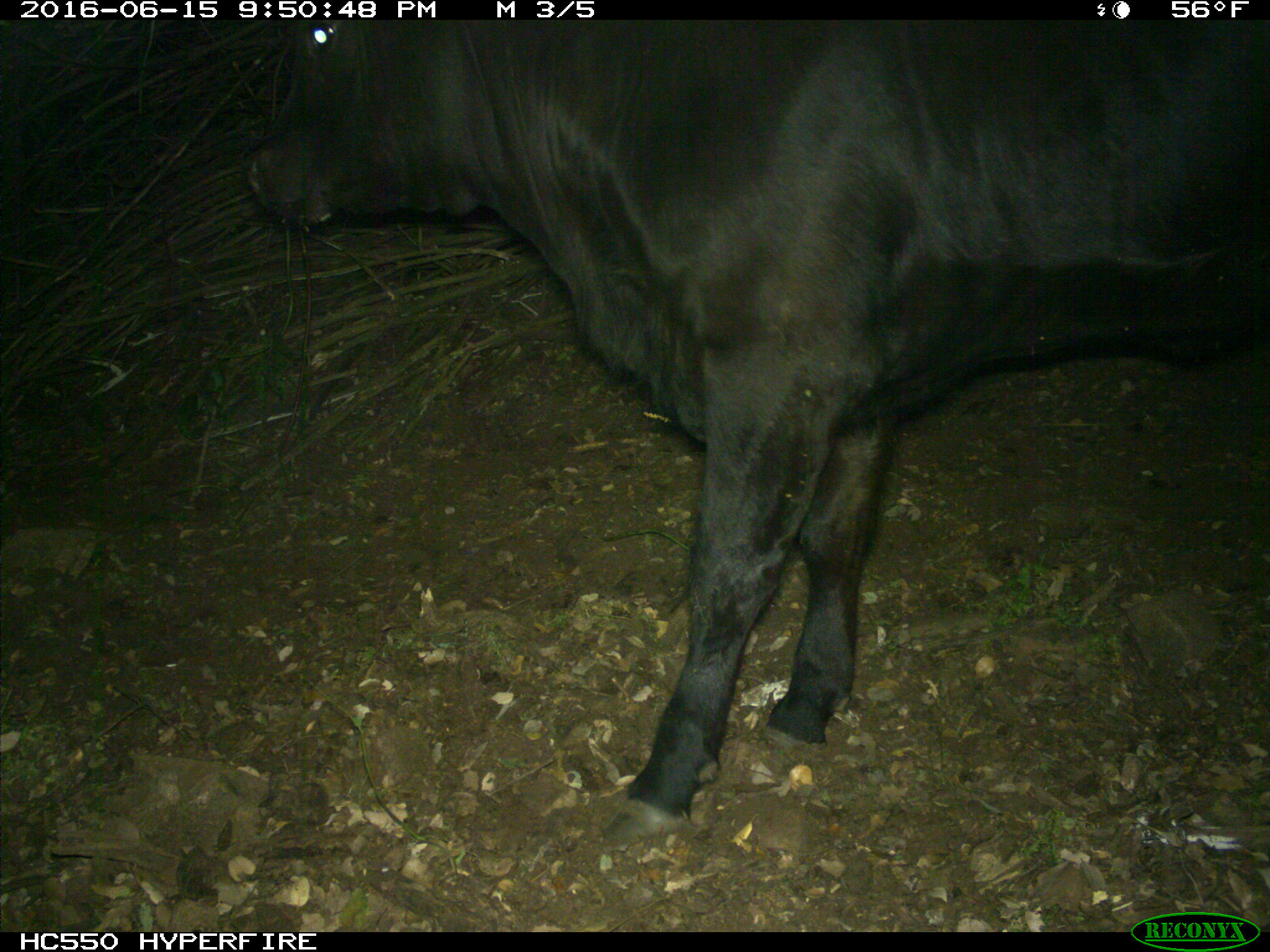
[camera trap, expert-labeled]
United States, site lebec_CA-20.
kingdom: Animalia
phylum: Chordata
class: Mammalia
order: Artiodactyla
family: Bovidae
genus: Bos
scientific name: Bos taurus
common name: domestic cow